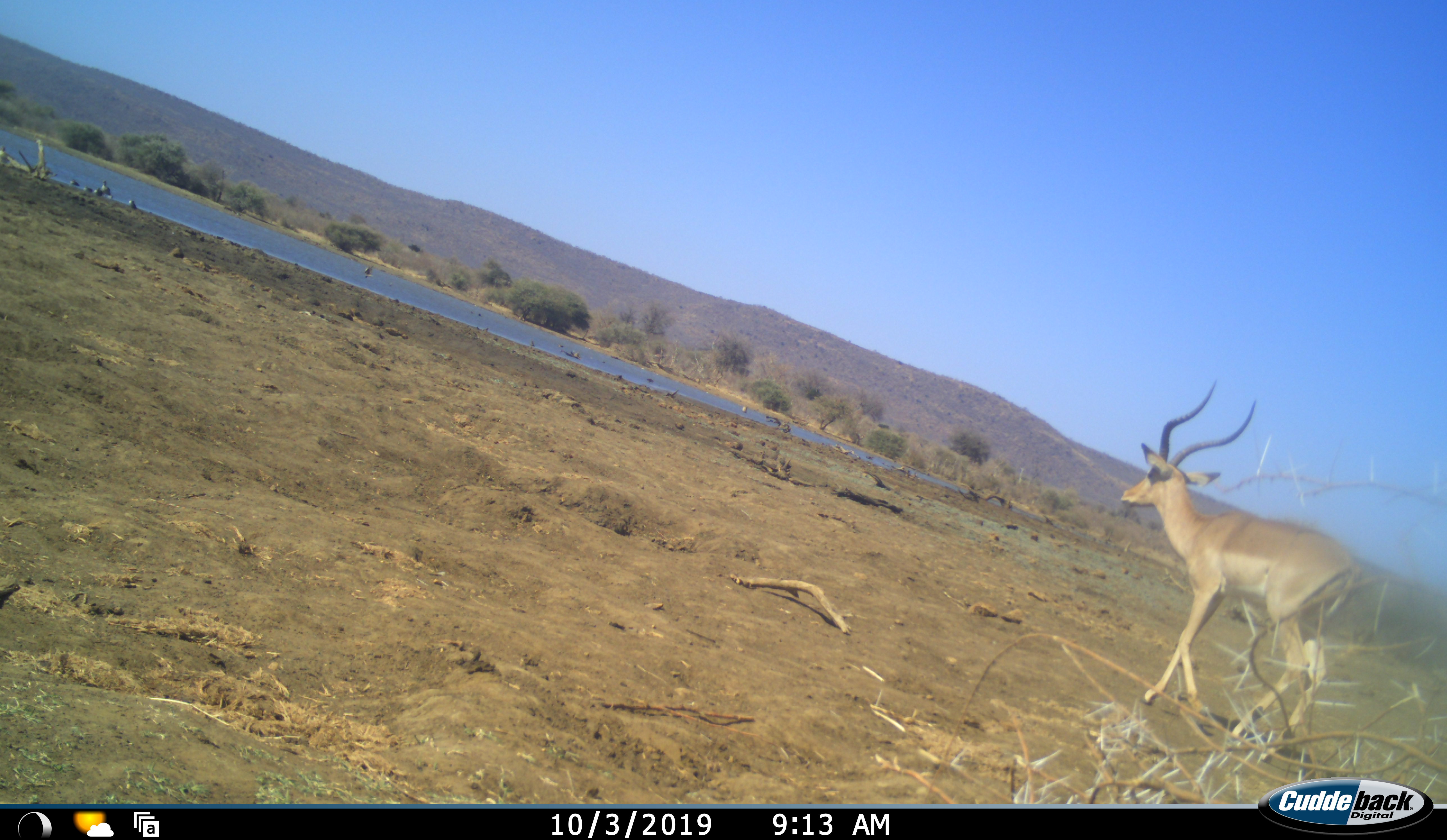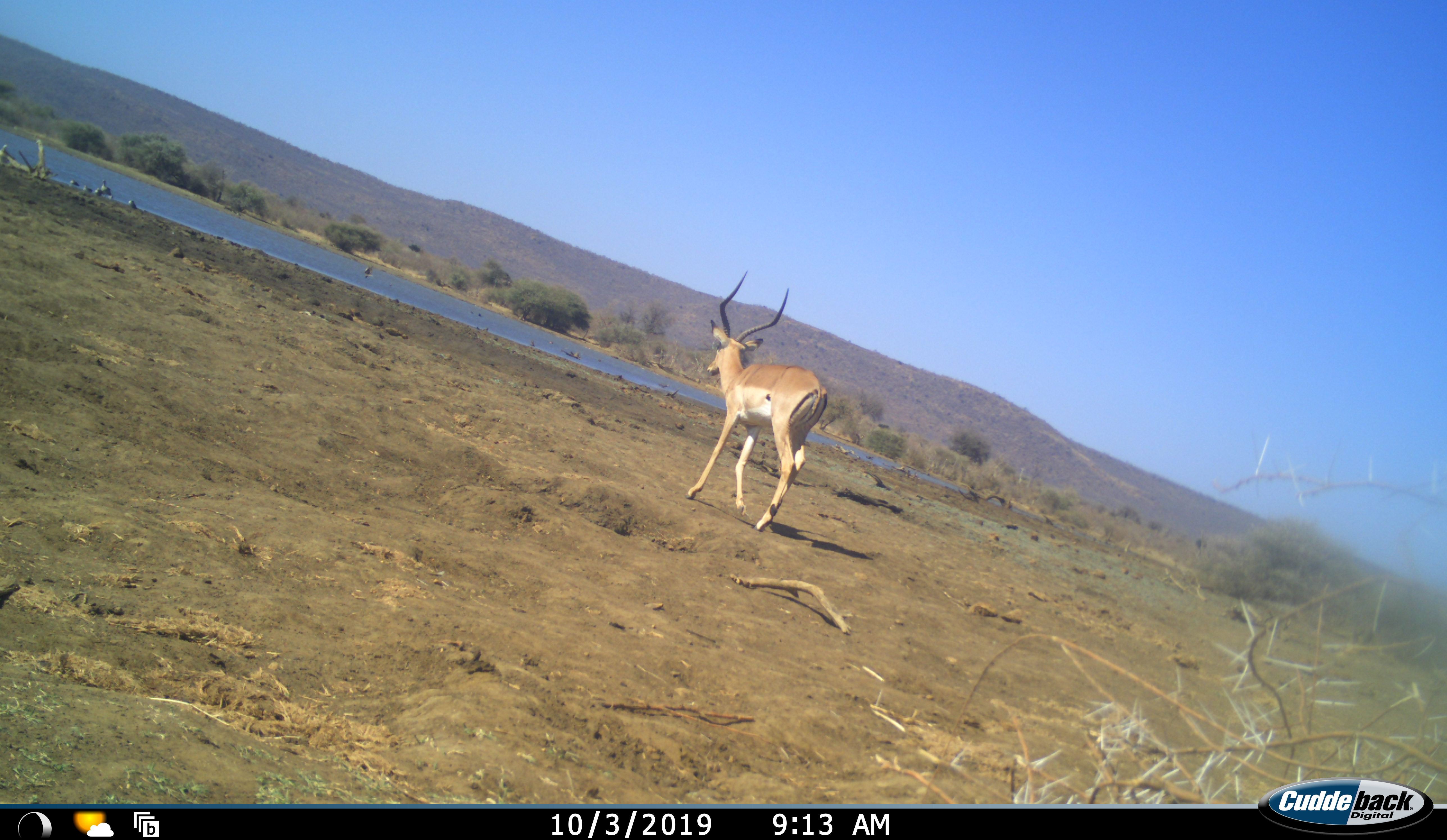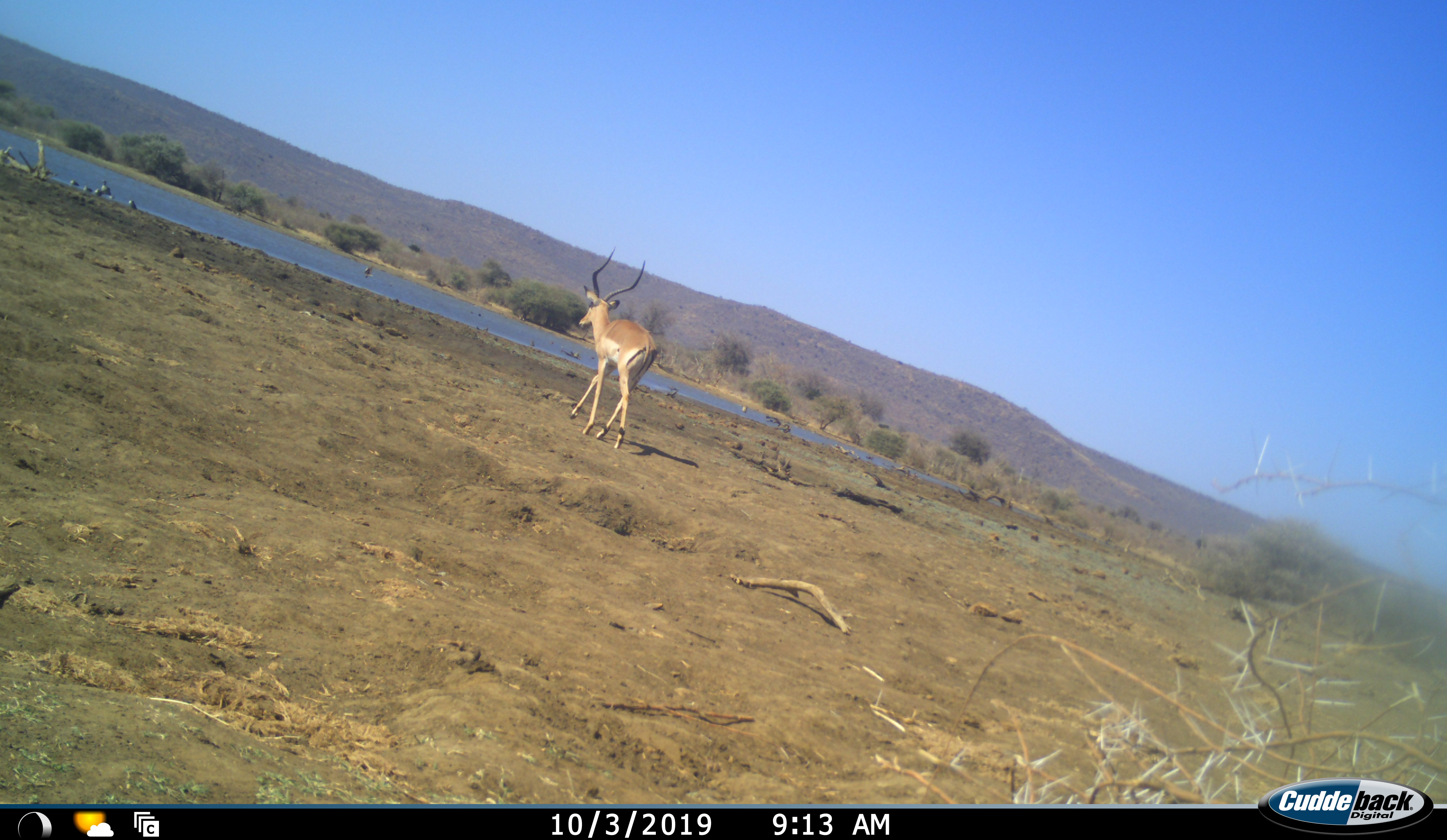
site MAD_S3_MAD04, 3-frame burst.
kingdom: Animalia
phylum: Chordata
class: Mammalia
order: Artiodactyla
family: Bovidae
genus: Aepyceros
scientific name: Aepyceros melampus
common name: impala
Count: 1.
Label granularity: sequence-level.